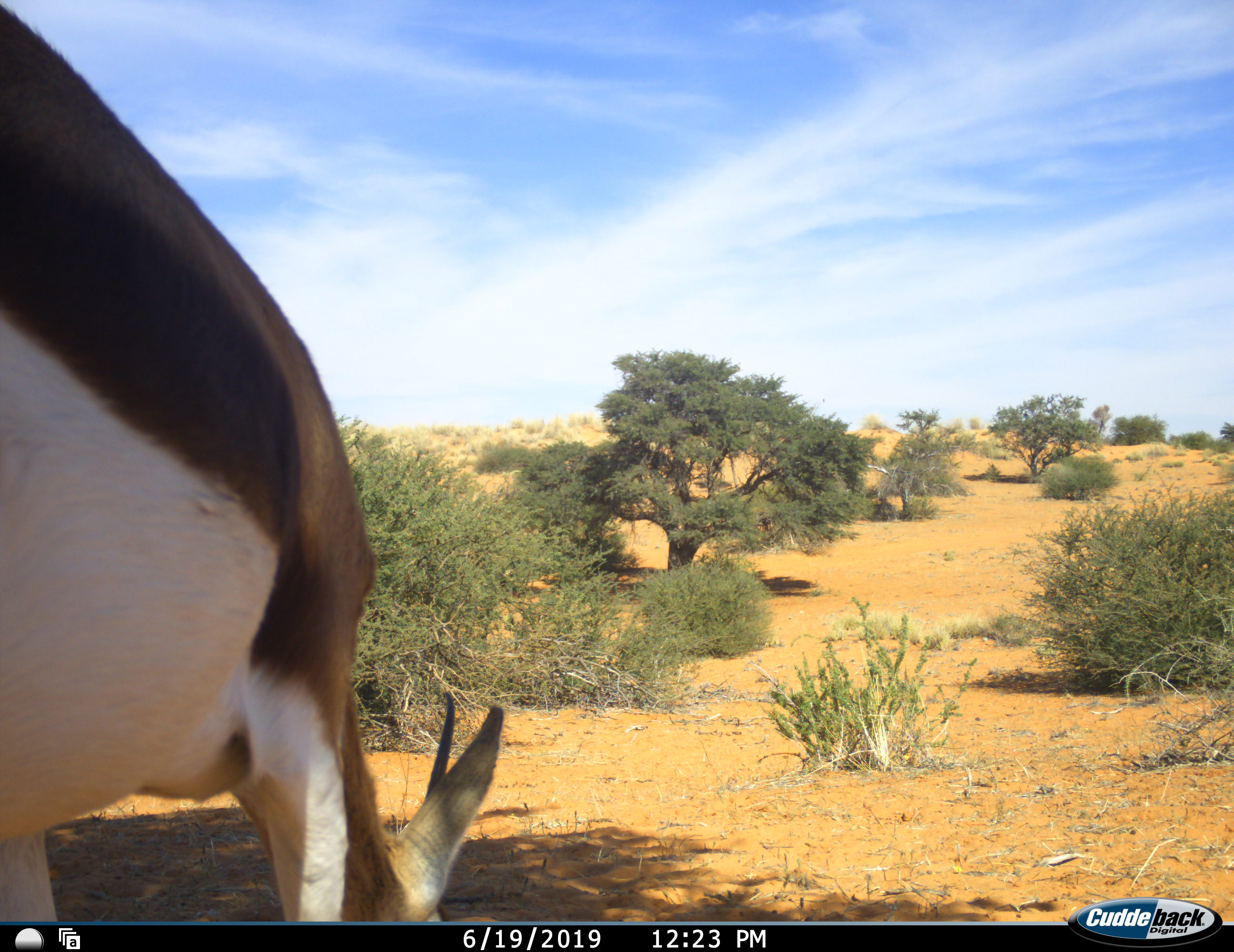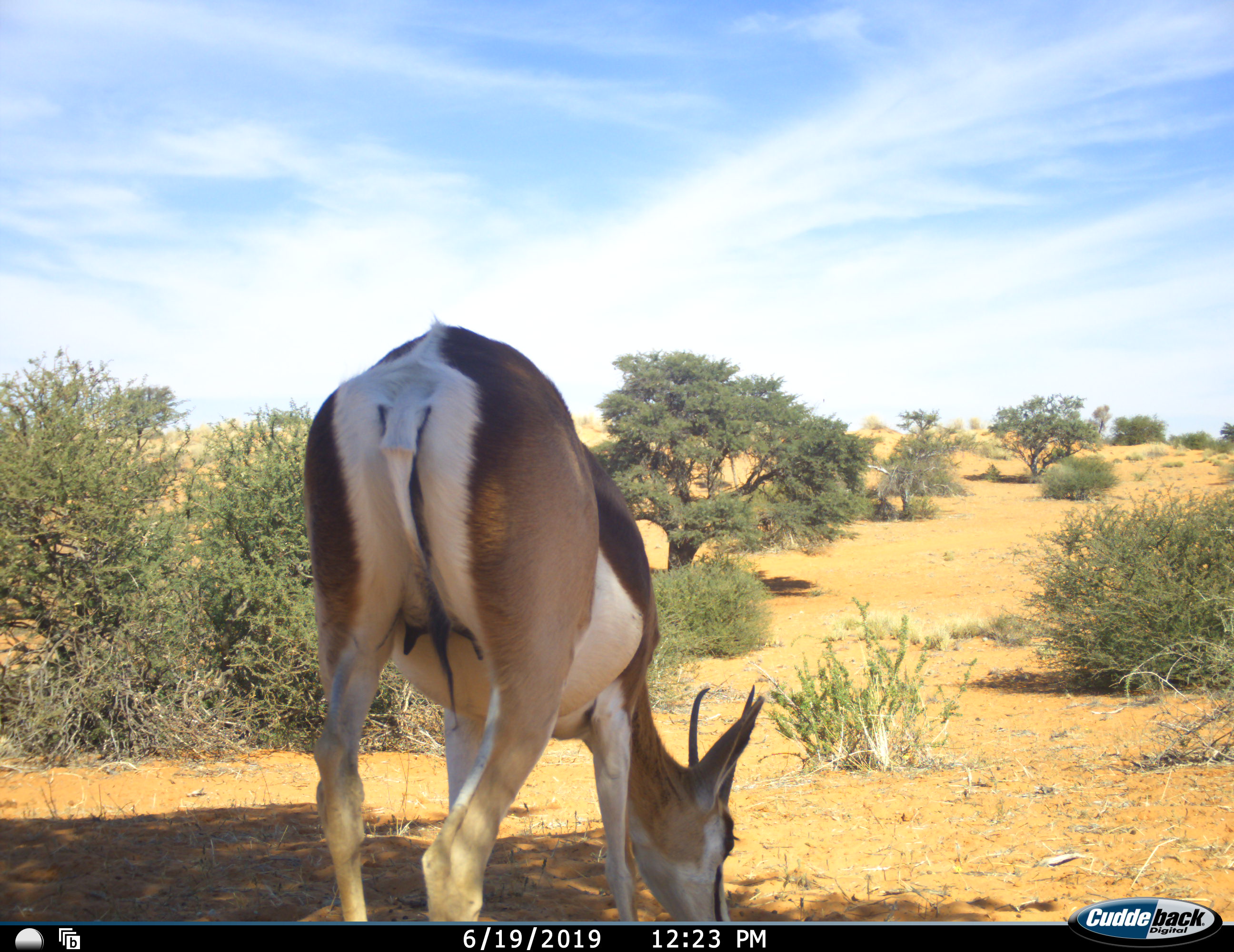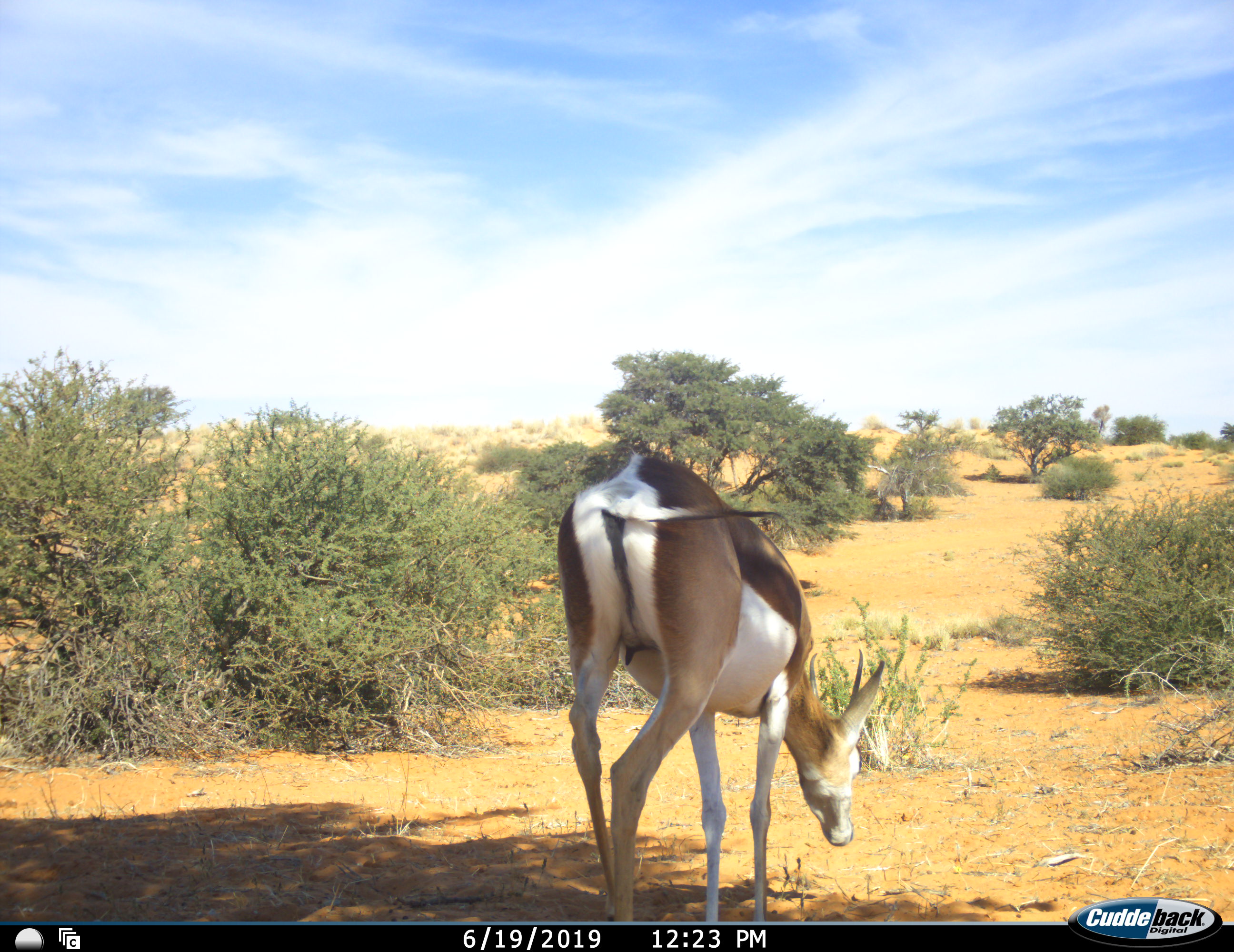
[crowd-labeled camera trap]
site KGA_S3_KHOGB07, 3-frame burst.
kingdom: Animalia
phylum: Chordata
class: Mammalia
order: Artiodactyla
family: Bovidae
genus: Antidorcas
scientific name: Antidorcas marsupialis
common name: springbok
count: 1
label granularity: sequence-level